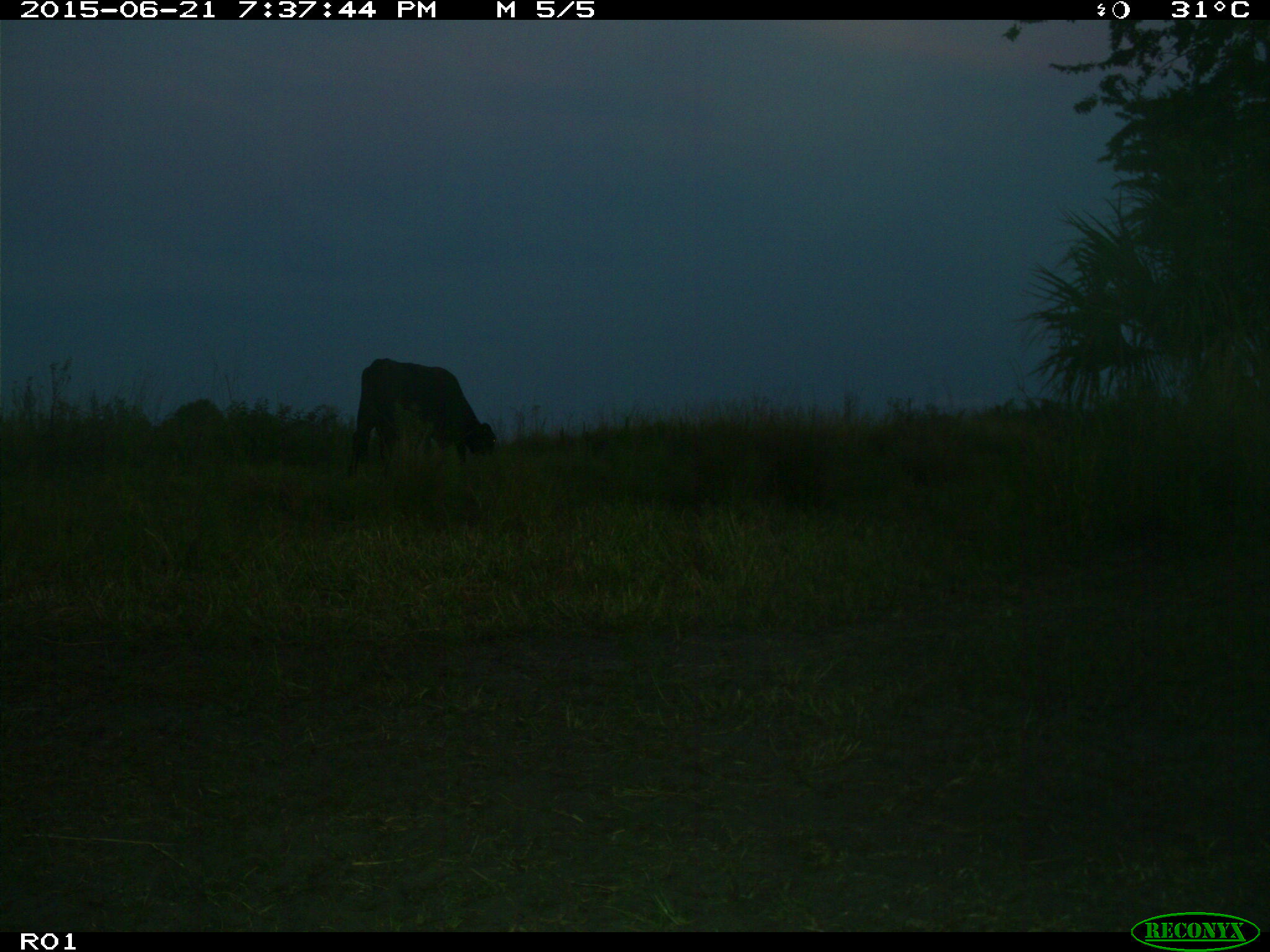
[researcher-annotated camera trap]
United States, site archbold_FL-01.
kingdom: Animalia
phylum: Chordata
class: Mammalia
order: Artiodactyla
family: Bovidae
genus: Bos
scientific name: Bos taurus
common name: domestic cow